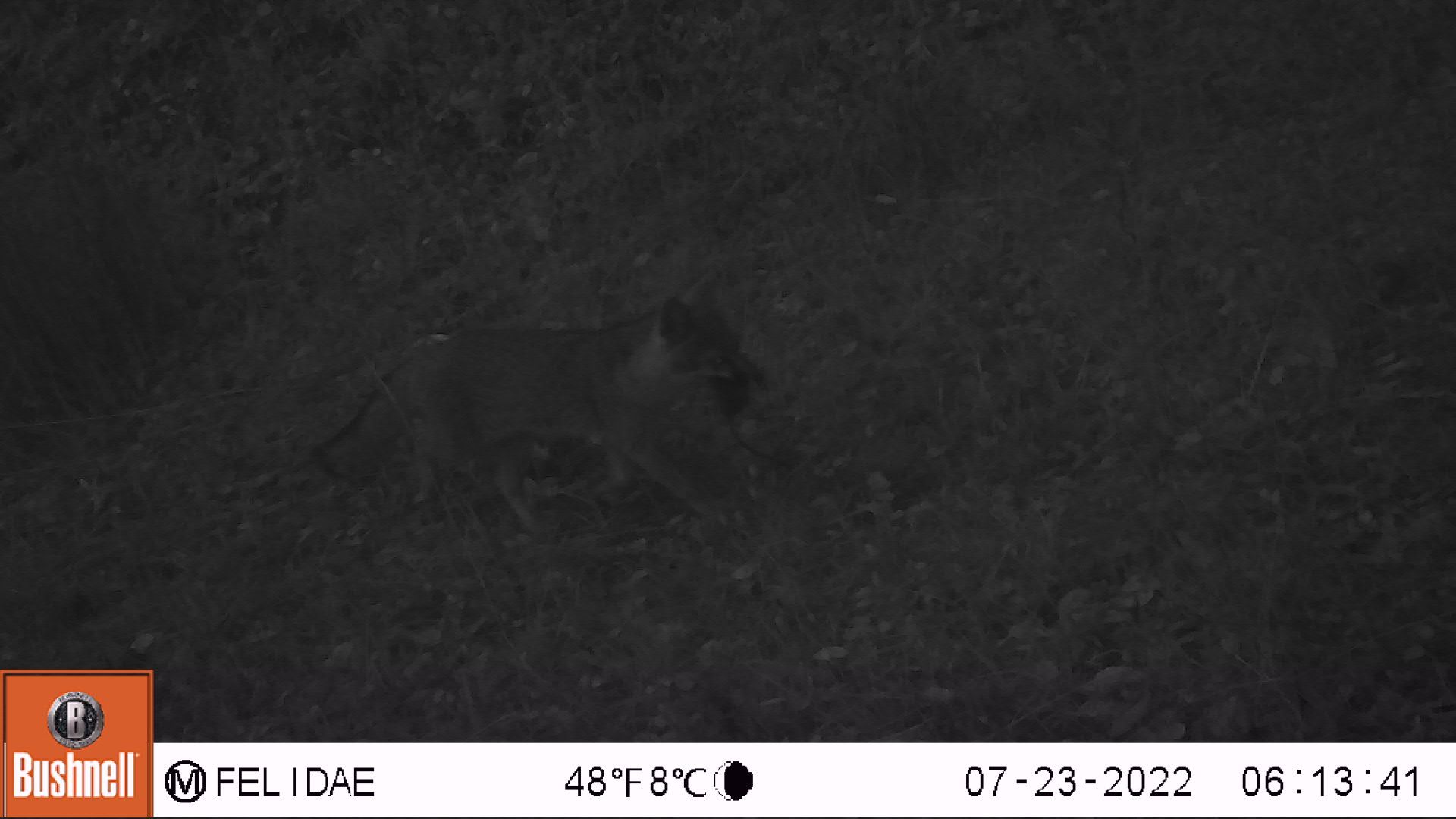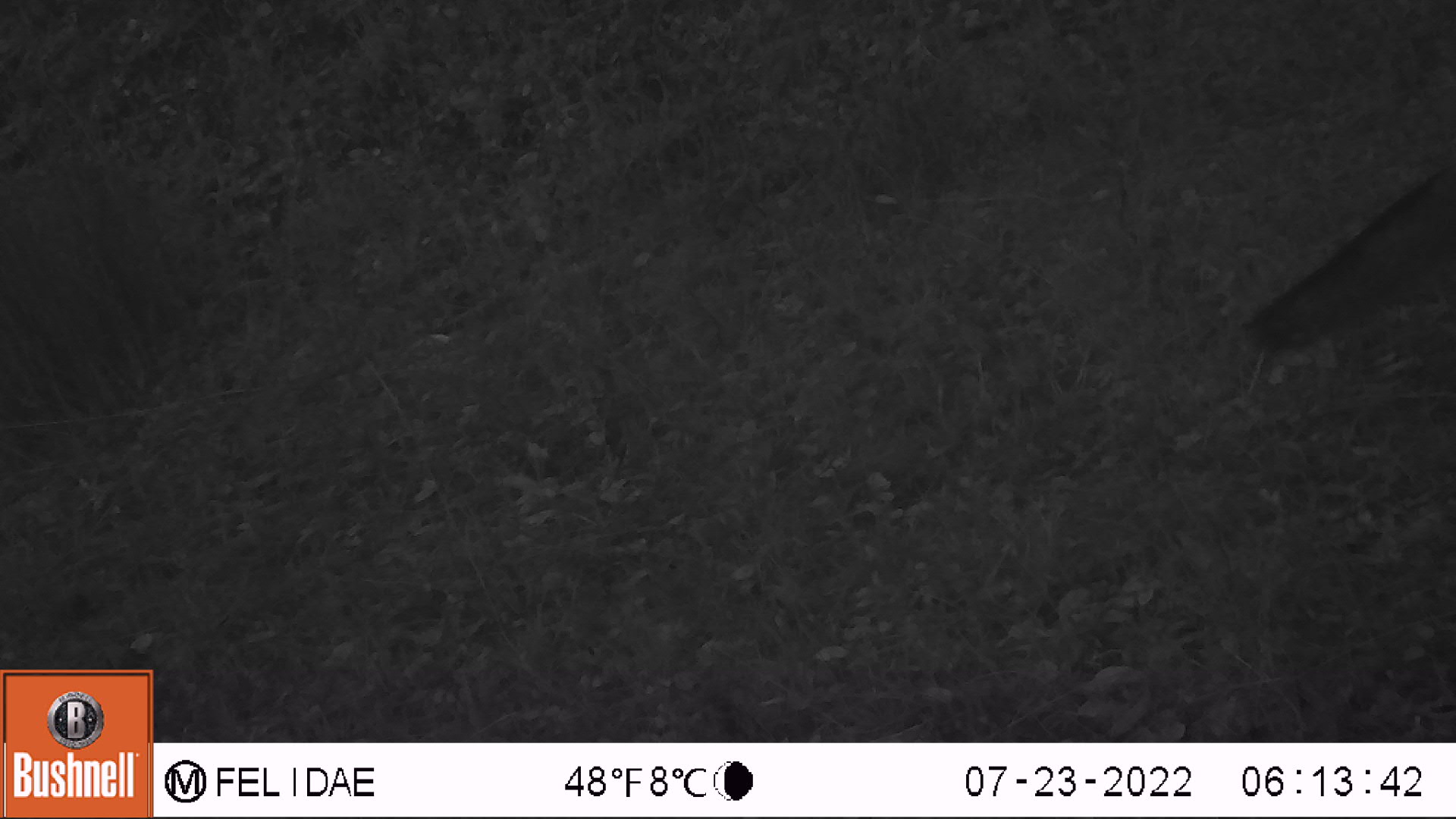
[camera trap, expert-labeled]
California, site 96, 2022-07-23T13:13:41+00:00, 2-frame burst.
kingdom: Animalia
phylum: Chordata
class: Mammalia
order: Carnivora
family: Canidae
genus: Urocyon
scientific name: Urocyon cinereoargenteus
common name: gray fox